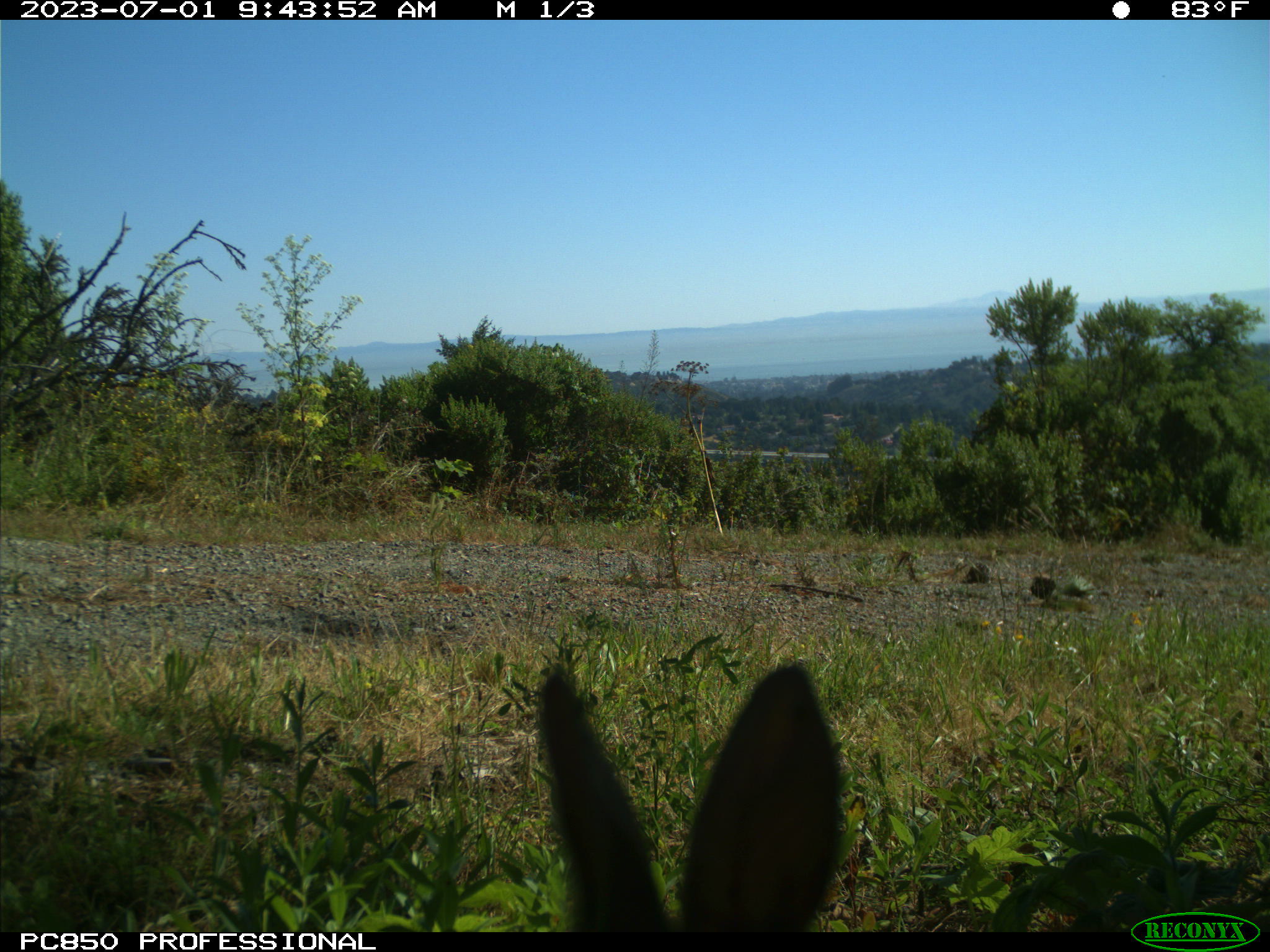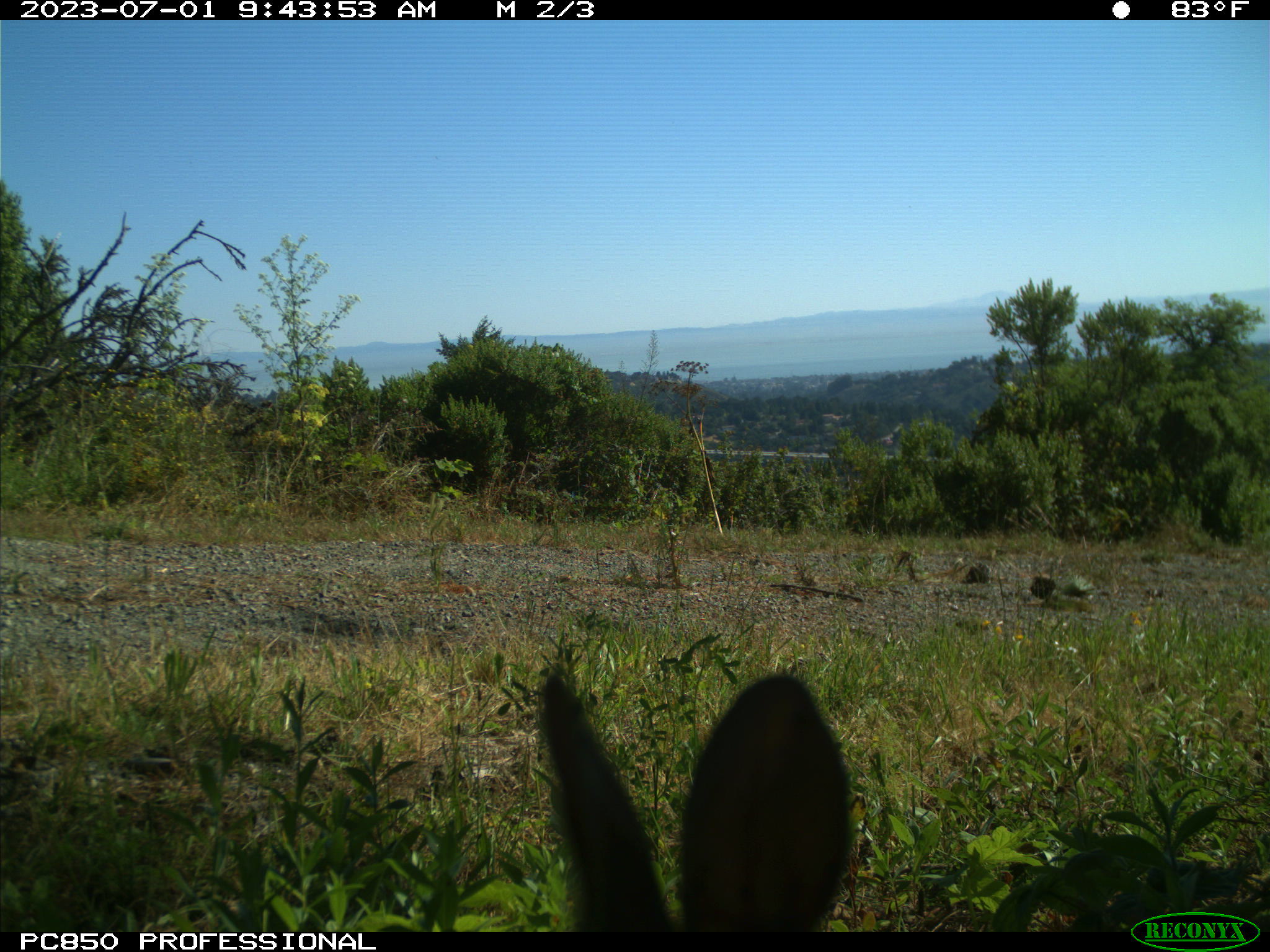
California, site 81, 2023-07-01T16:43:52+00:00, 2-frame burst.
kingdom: Animalia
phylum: Chordata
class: Mammalia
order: Lagomorpha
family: Leporidae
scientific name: Leporidae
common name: rabbit